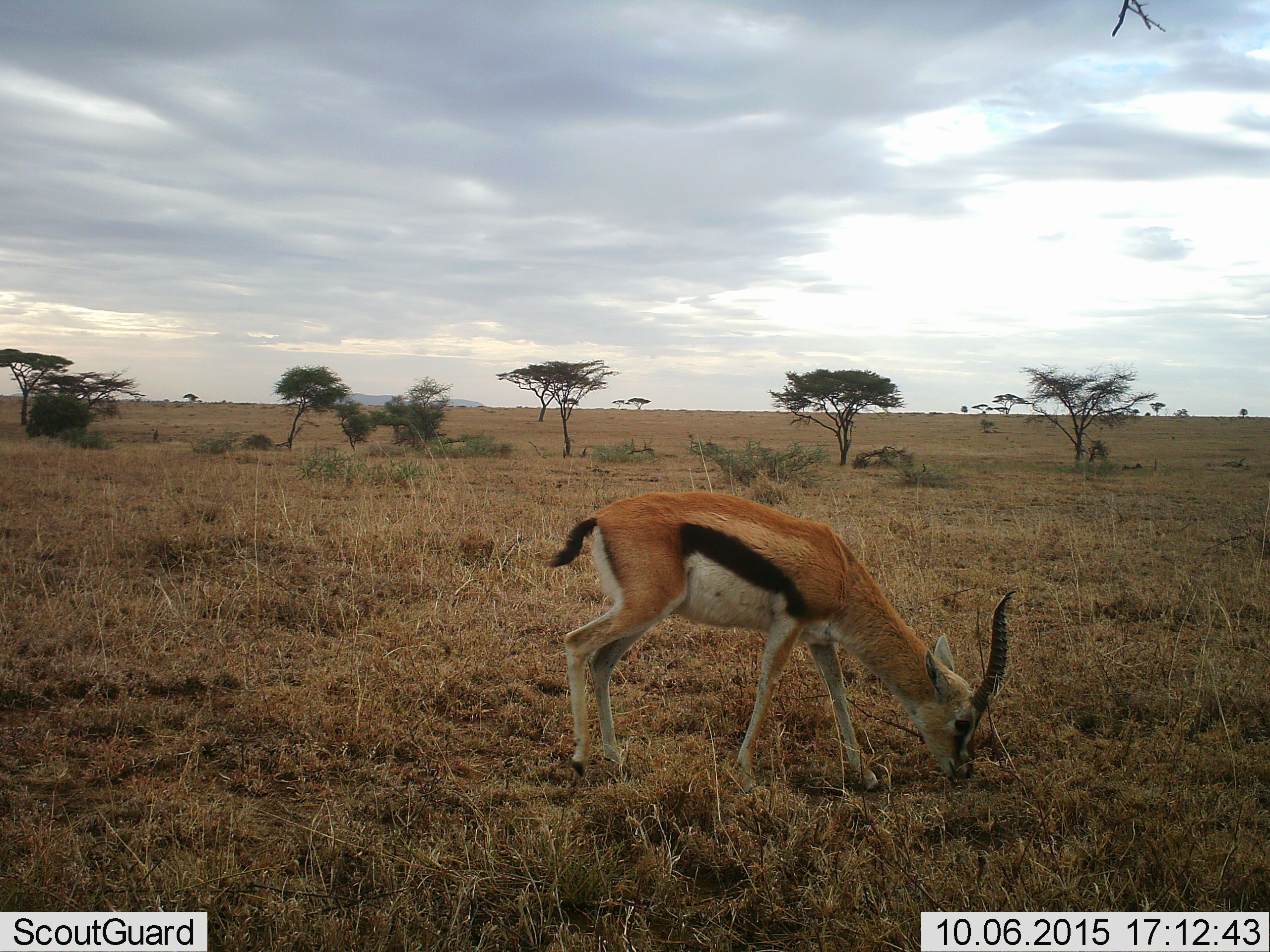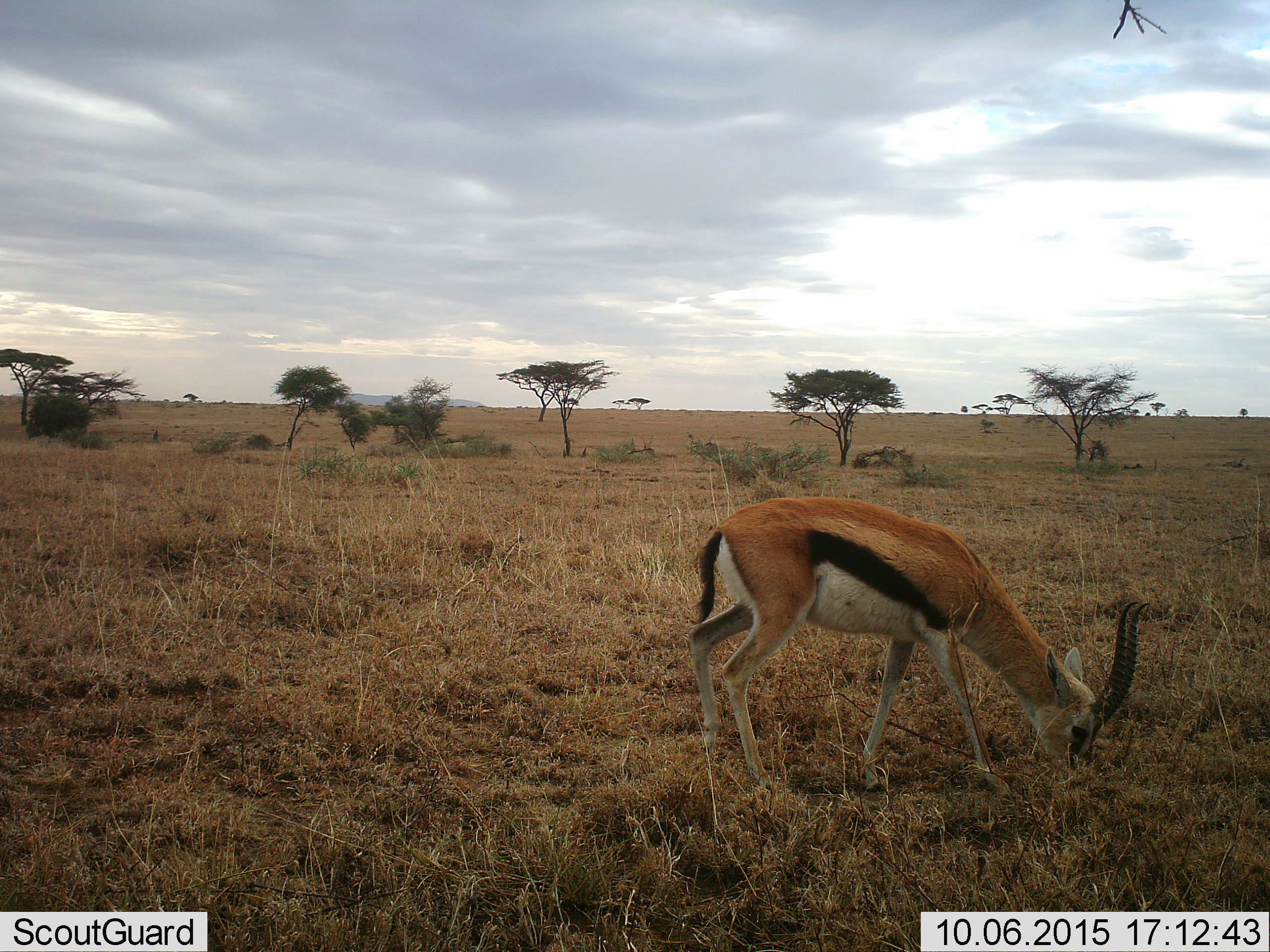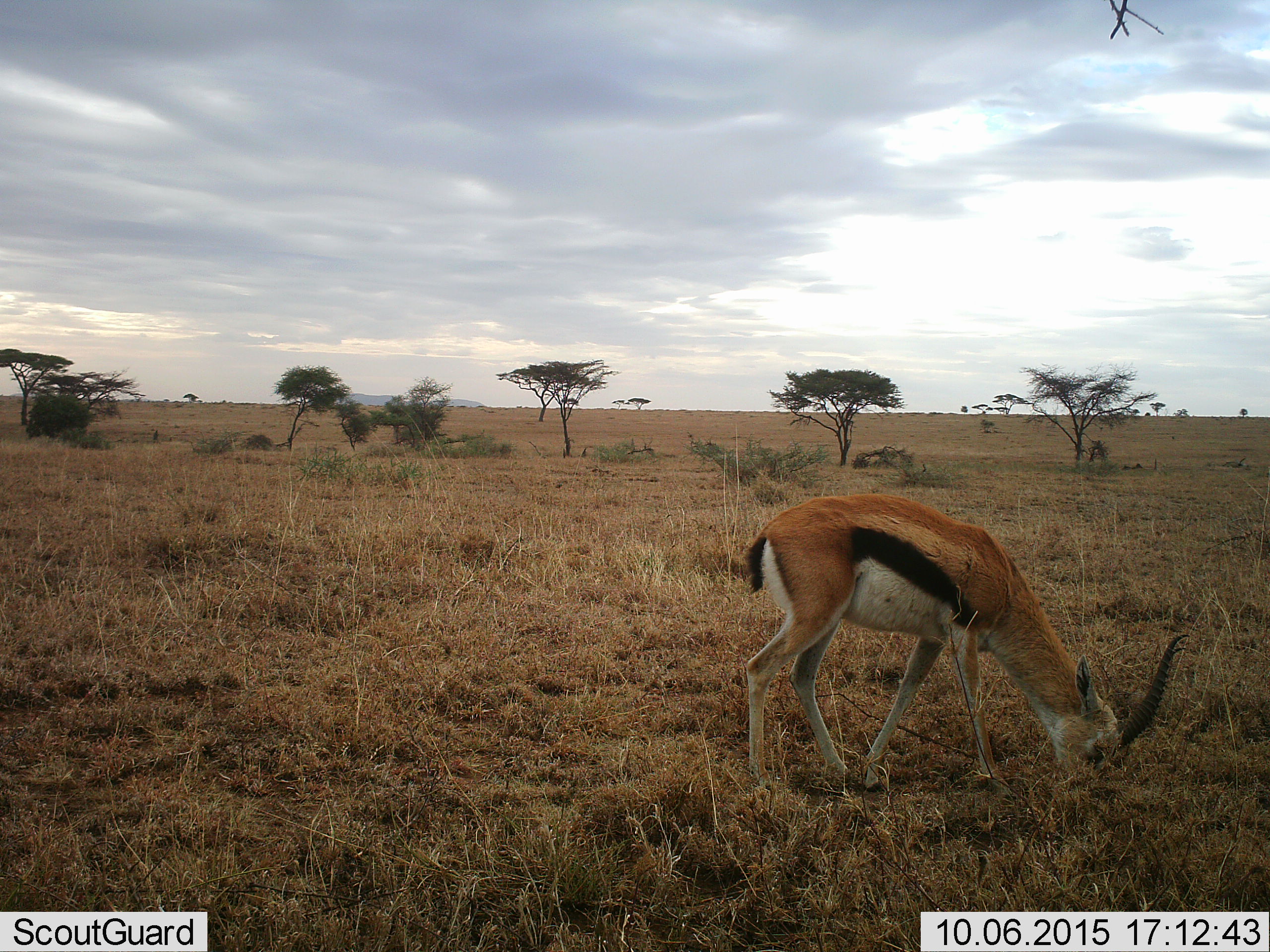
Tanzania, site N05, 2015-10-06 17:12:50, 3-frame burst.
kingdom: Animalia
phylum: Chordata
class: Mammalia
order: Artiodactyla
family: Bovidae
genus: Eudorcas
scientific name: Eudorcas thomsonii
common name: thomson's gazelle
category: gazellethomsons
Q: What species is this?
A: Gazellethomsons (thomson's gazelle) (Eudorcas thomsonii).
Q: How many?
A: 1.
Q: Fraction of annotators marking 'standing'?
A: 22%.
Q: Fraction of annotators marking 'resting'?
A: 0%.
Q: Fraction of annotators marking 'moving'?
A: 11%.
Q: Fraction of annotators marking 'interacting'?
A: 0%.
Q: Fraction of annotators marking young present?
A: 0%.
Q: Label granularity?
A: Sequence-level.